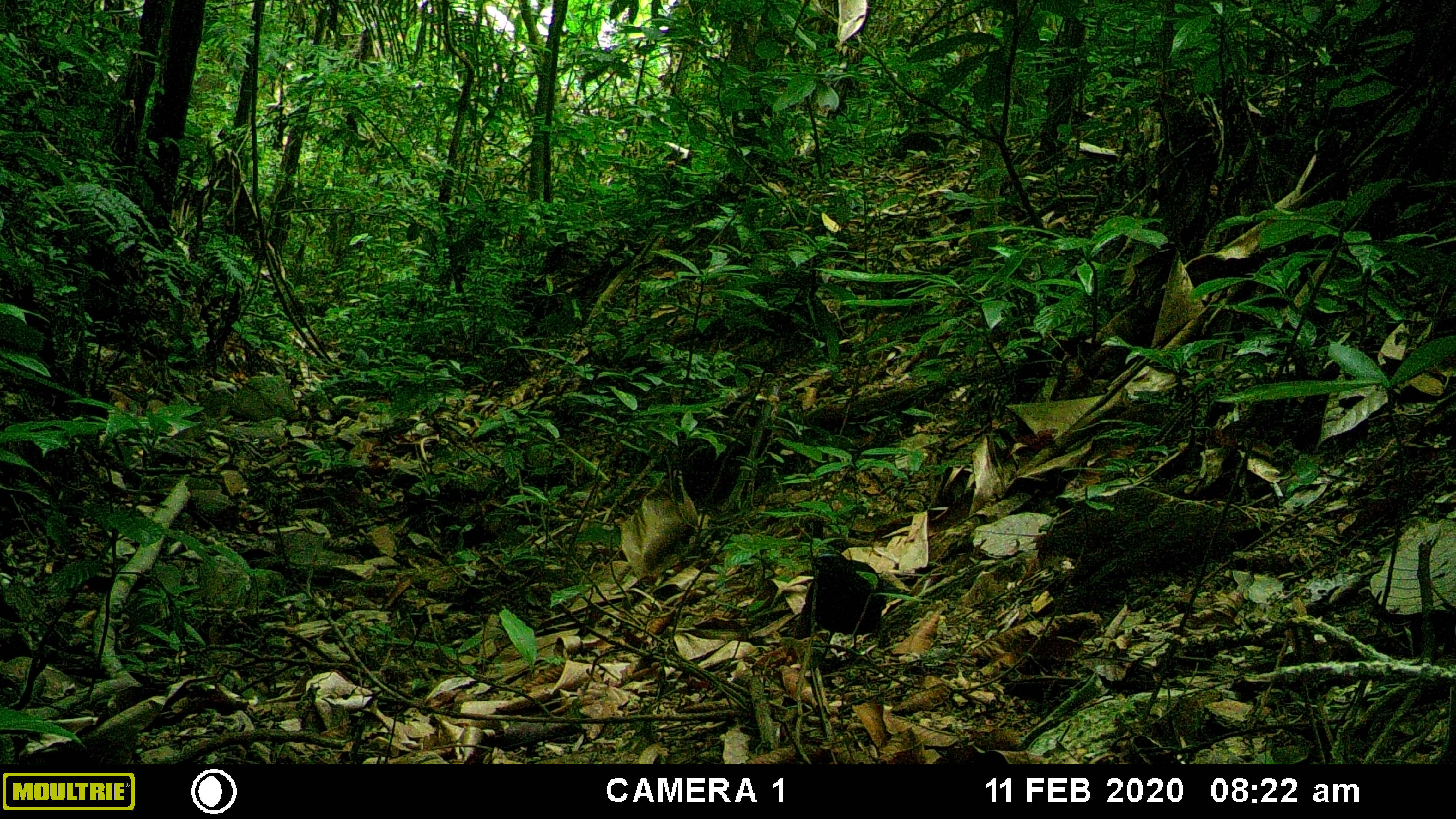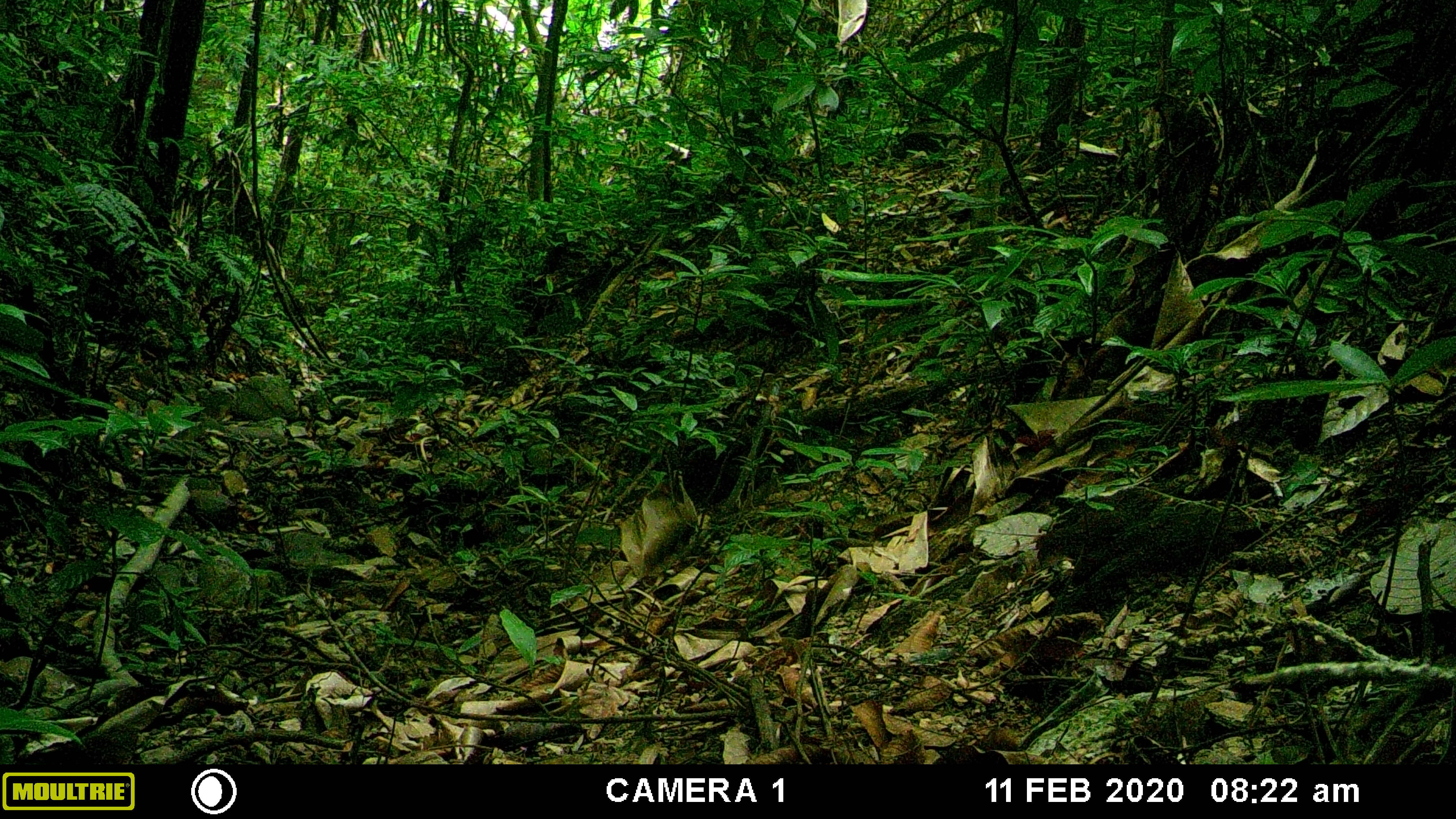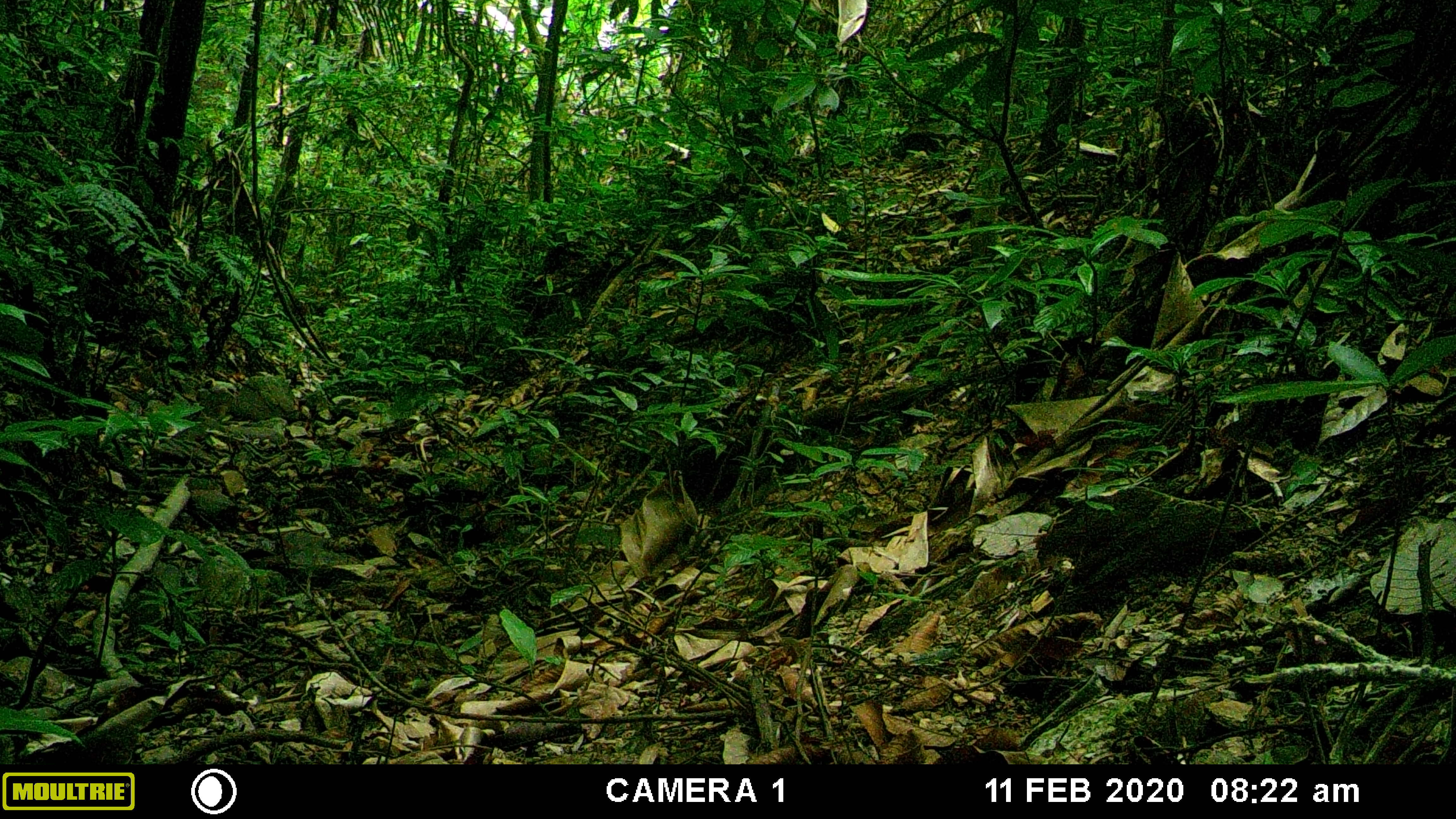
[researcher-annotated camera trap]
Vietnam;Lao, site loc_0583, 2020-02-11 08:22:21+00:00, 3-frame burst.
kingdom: Animalia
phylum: Chordata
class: Aves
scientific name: Aves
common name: bird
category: unidentified bird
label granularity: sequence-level